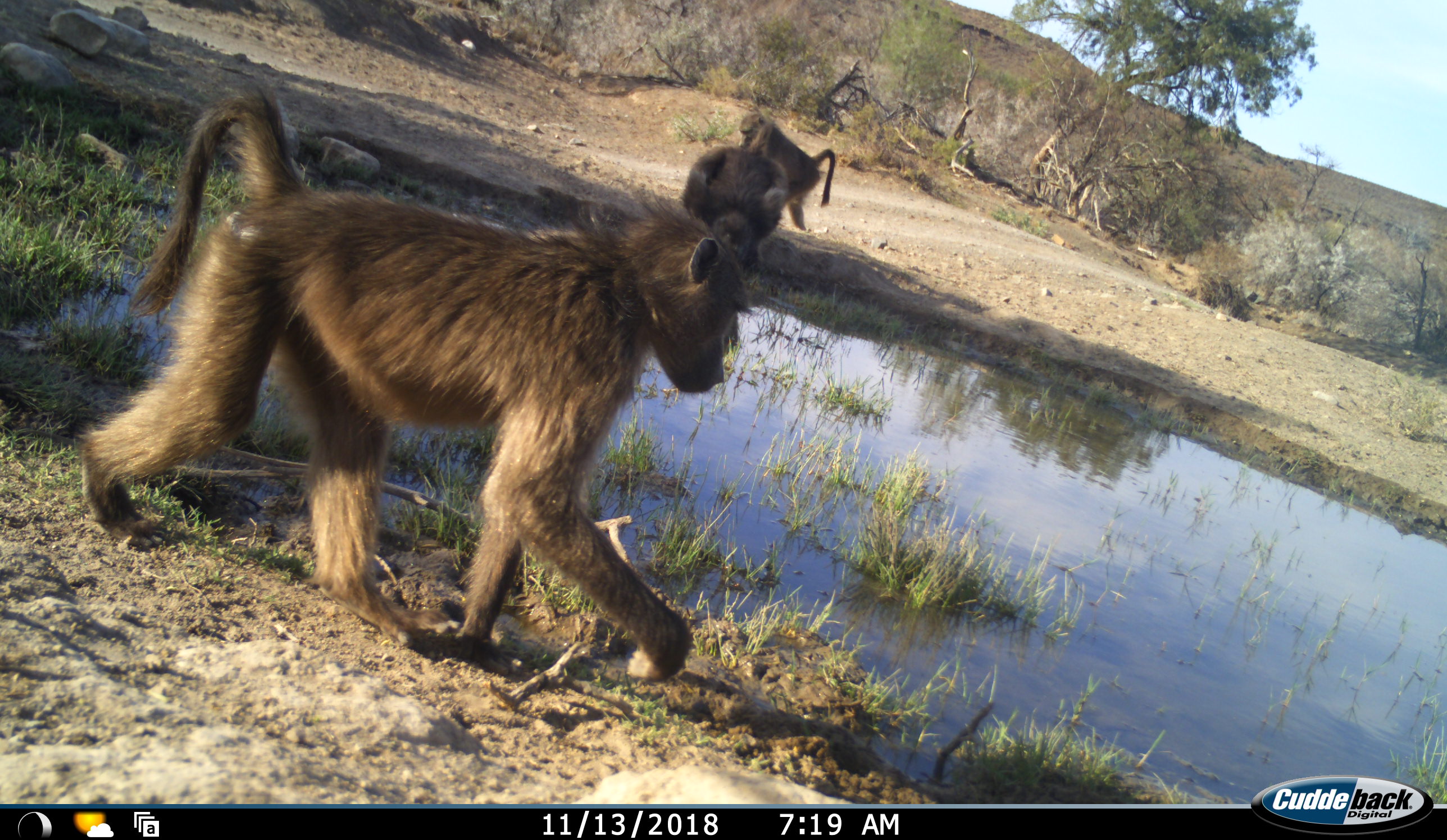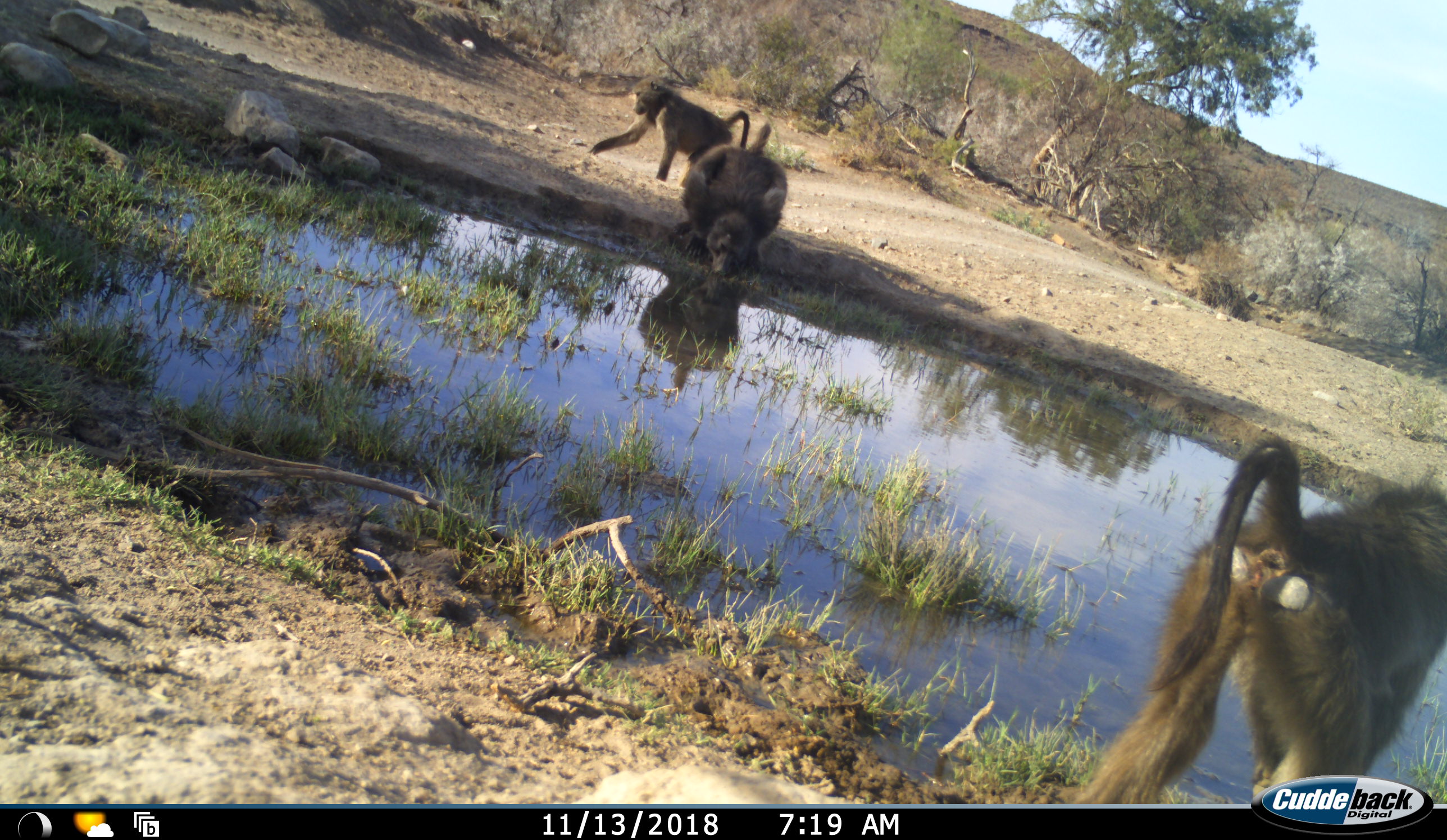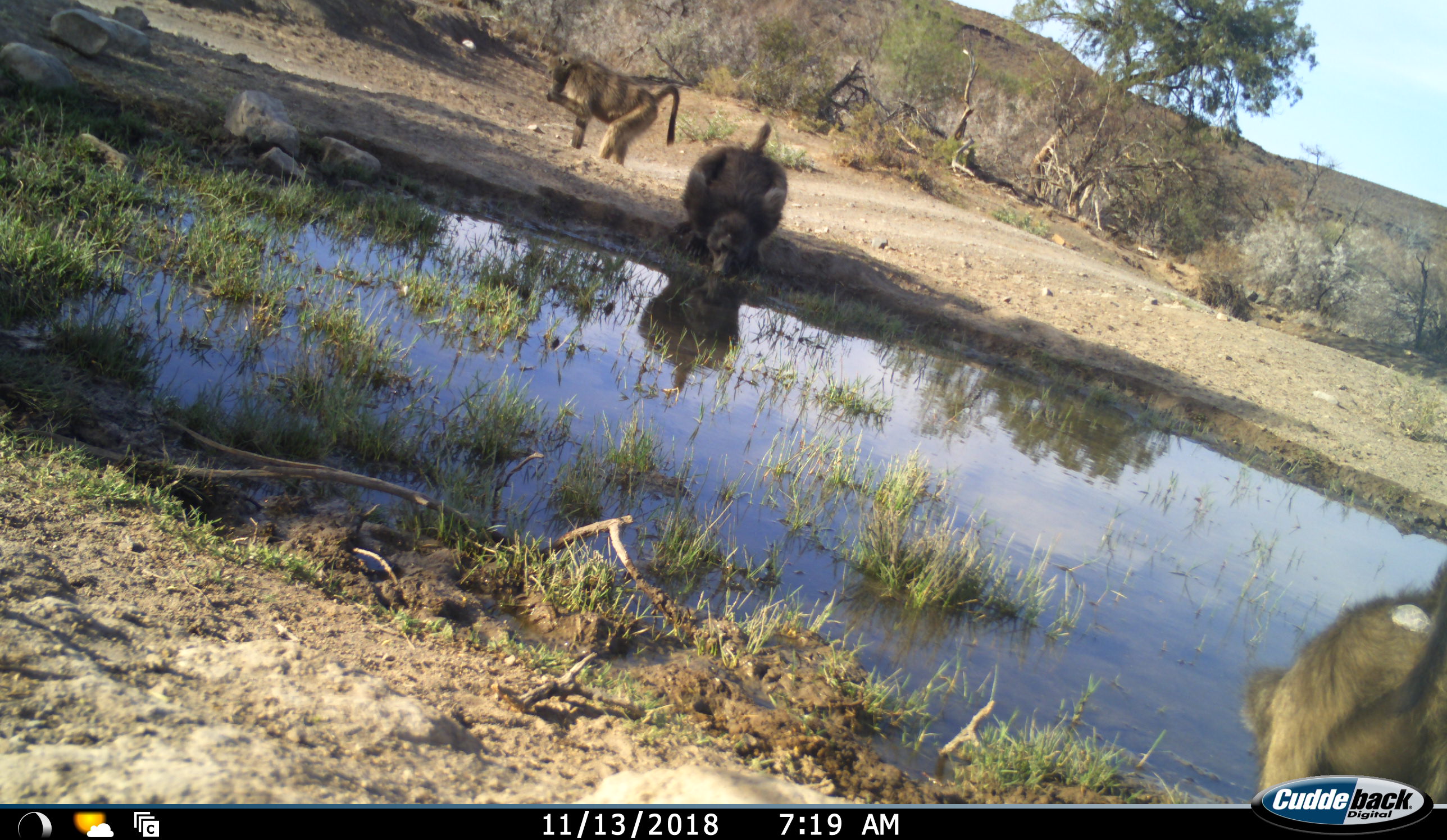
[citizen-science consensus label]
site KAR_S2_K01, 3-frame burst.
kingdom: Animalia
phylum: Chordata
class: Mammalia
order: Primates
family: Cercopithecidae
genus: Papio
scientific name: Papio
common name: baboon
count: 3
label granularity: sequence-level